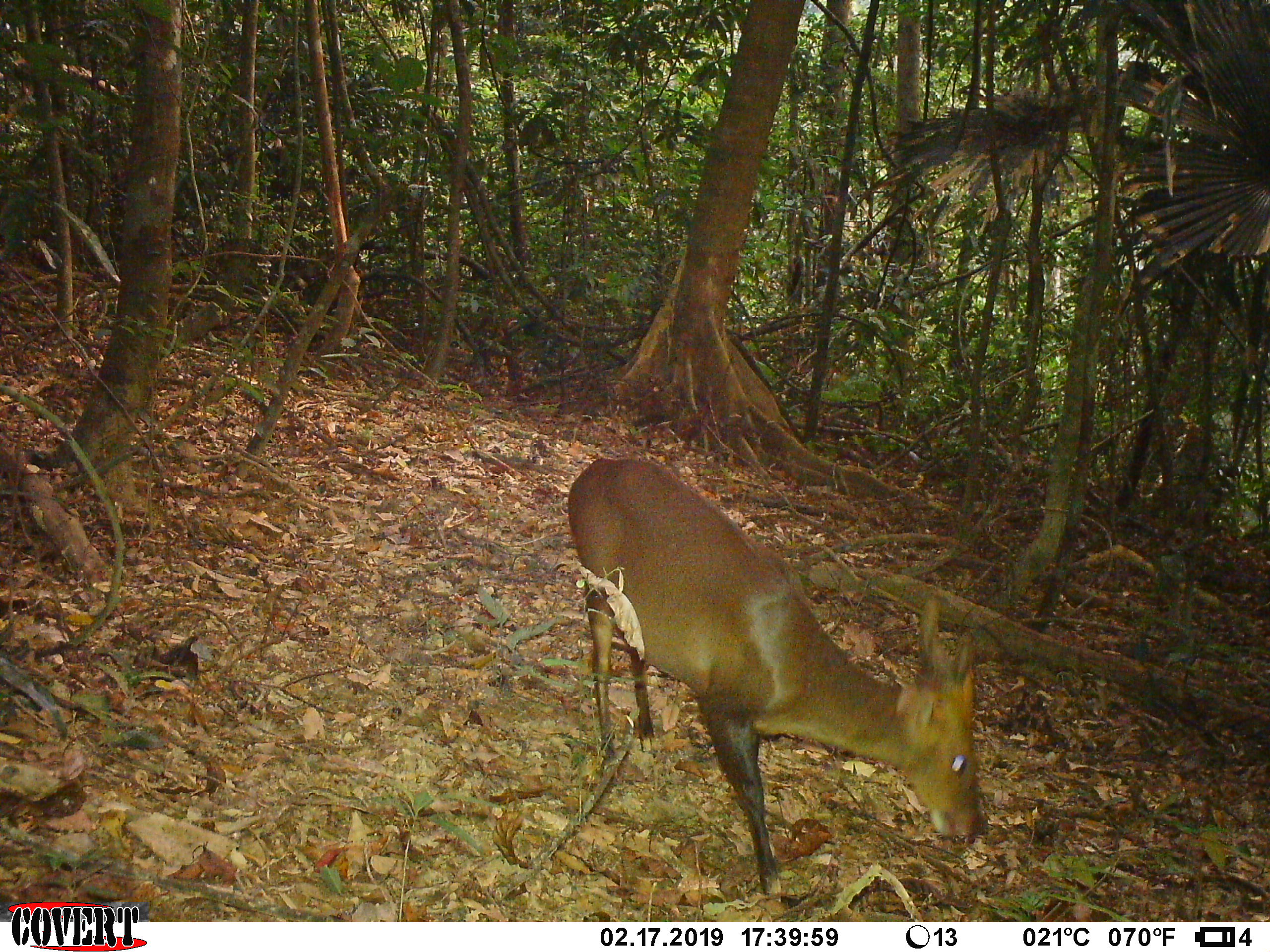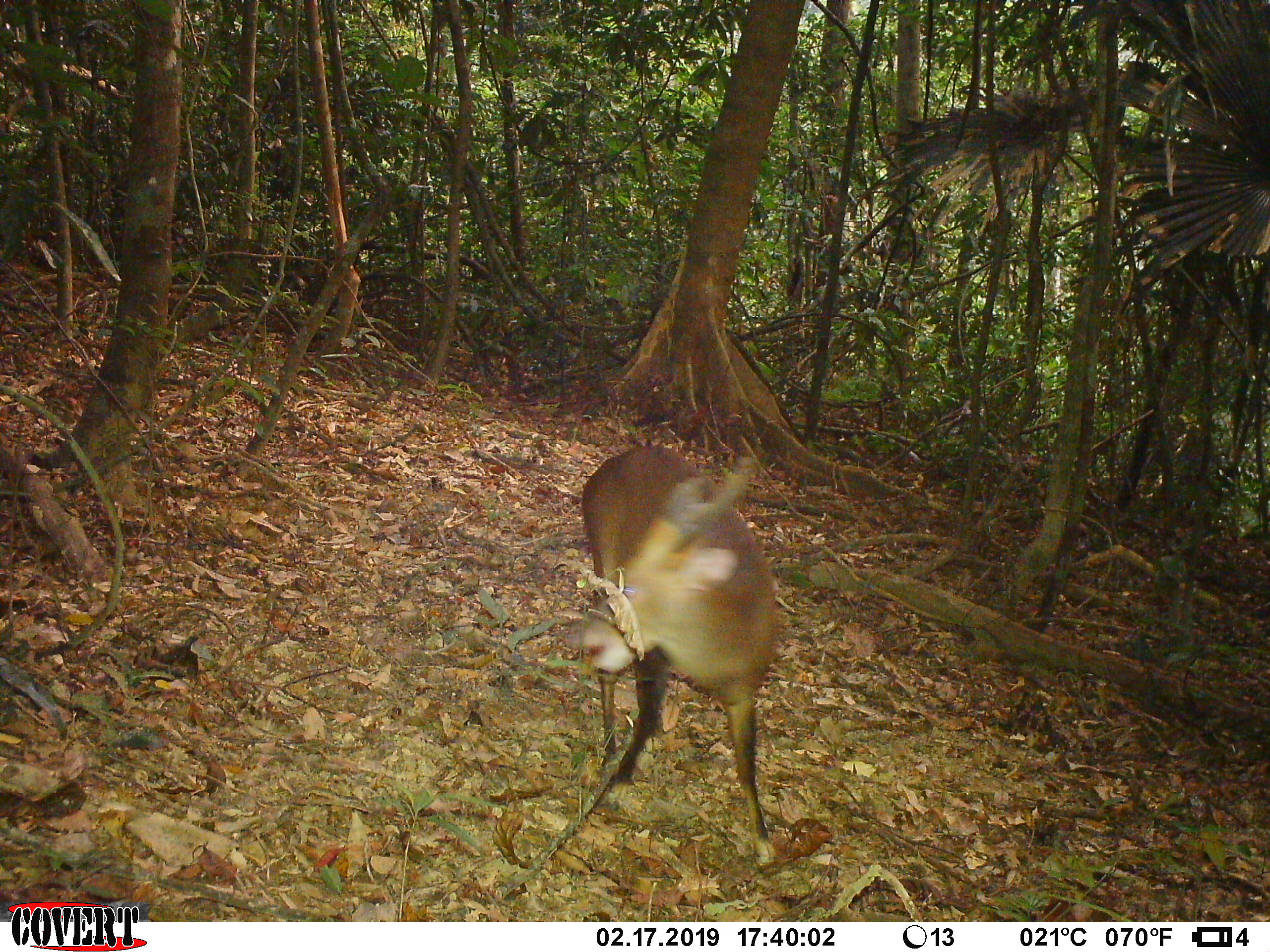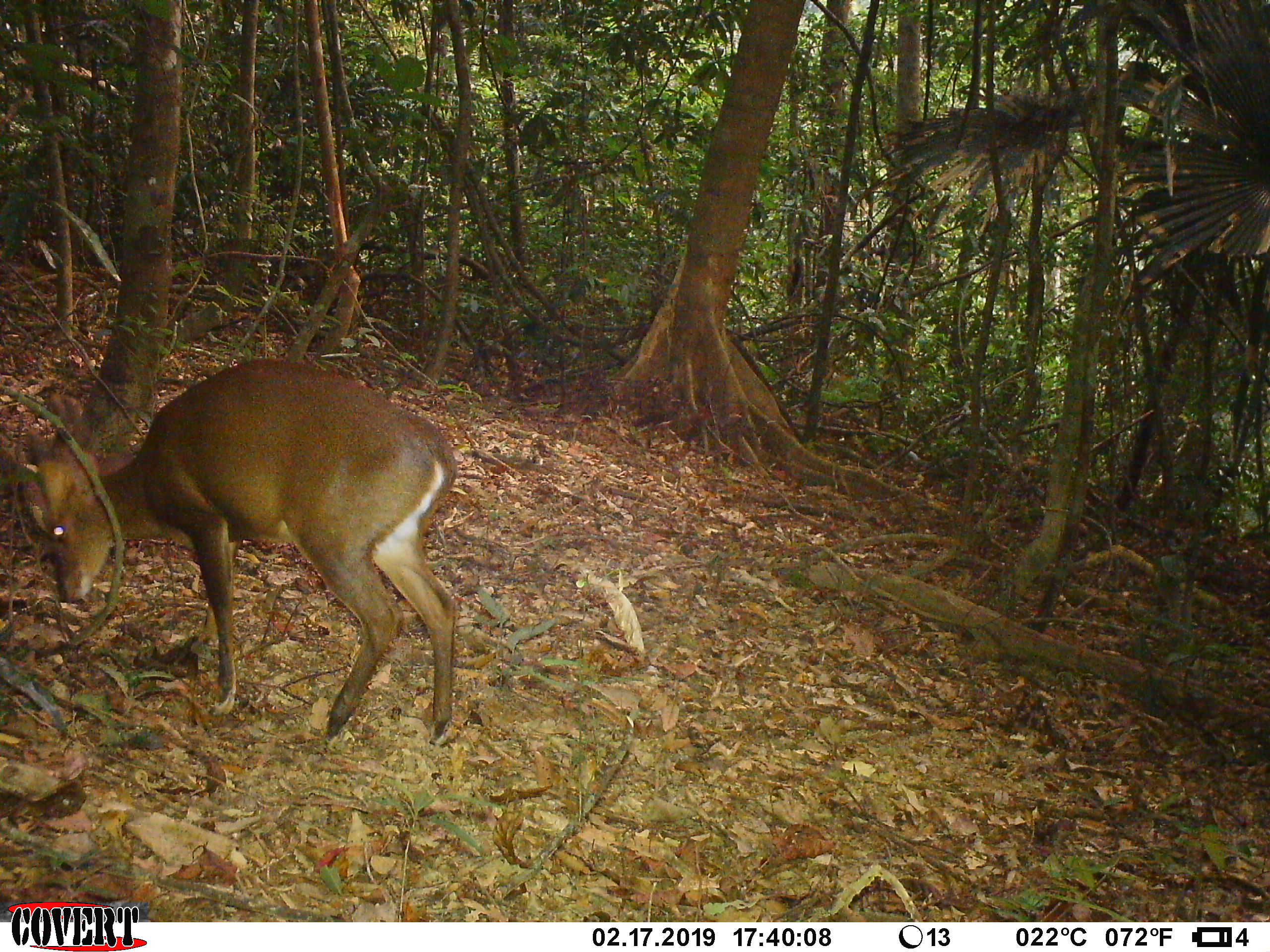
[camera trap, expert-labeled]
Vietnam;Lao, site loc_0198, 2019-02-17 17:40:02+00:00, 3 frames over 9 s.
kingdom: Animalia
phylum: Chordata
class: Mammalia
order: Artiodactyla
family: Cervidae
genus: Muntiacus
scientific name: Muntiacus vuquangensis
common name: large-antlered muntjac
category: large antlered muntjac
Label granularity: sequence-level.